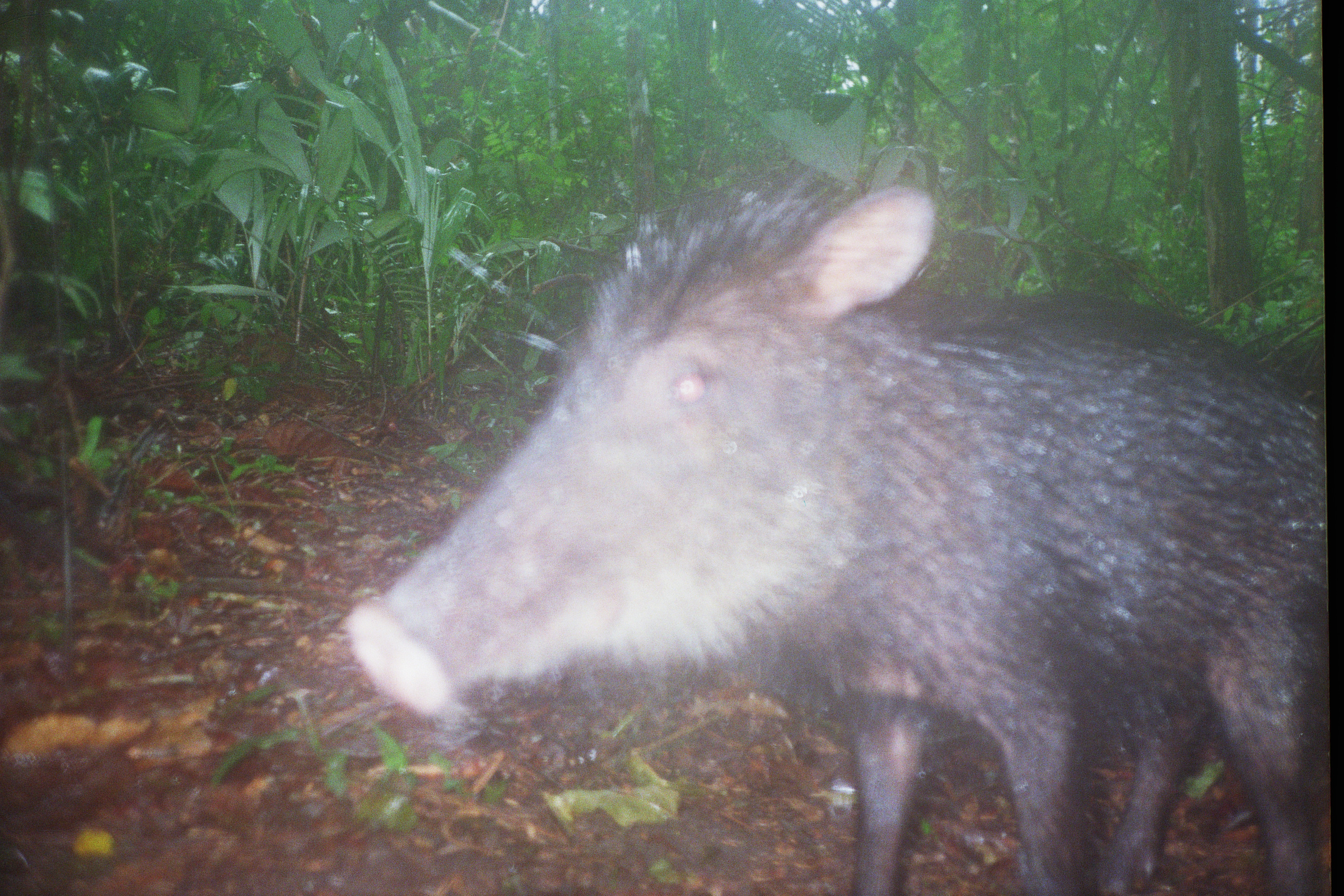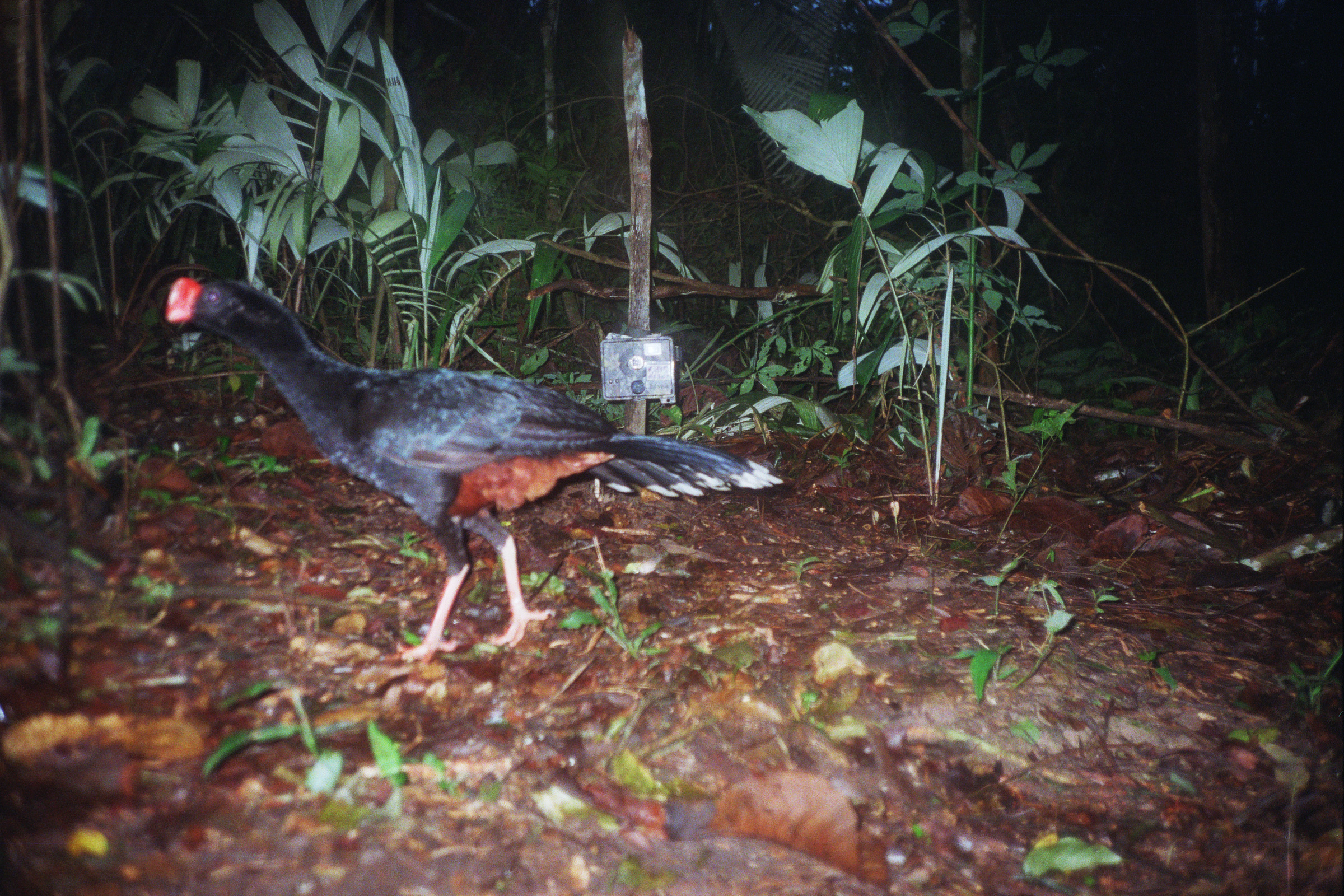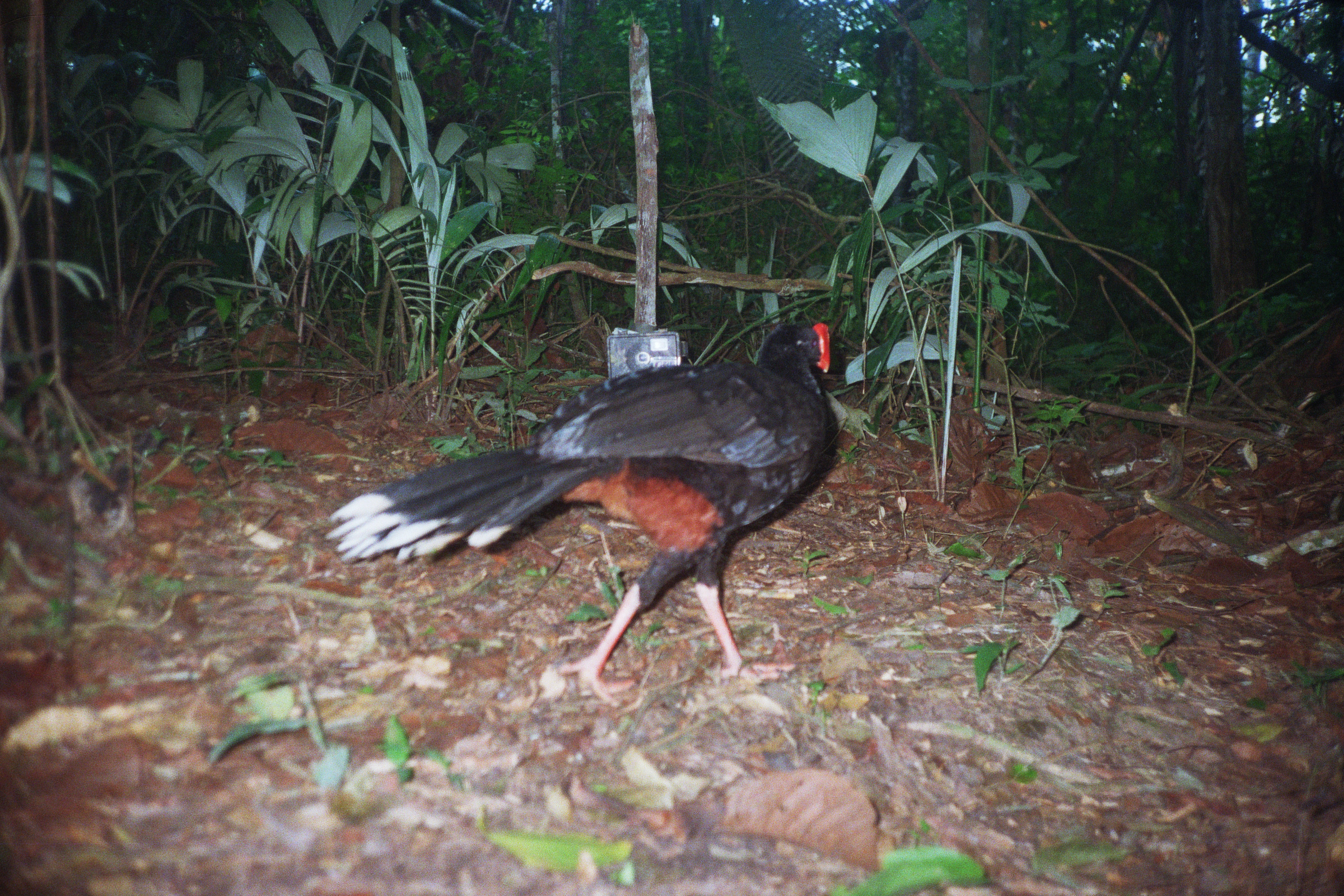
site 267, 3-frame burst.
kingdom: Animalia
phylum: Chordata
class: Aves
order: Galliformes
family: Cracidae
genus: Mitu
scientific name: Mitu tuberosum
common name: razor-billed curassow